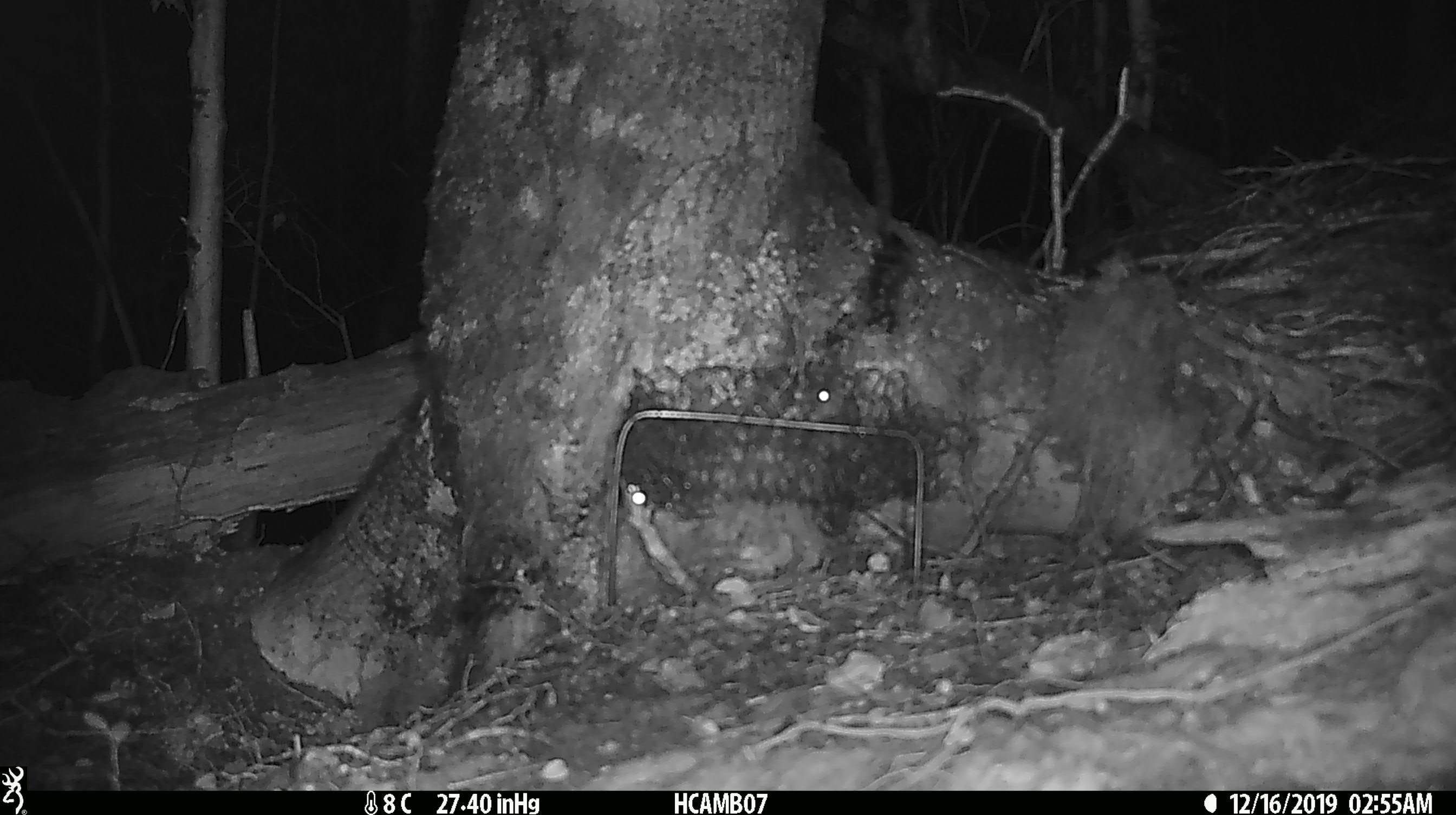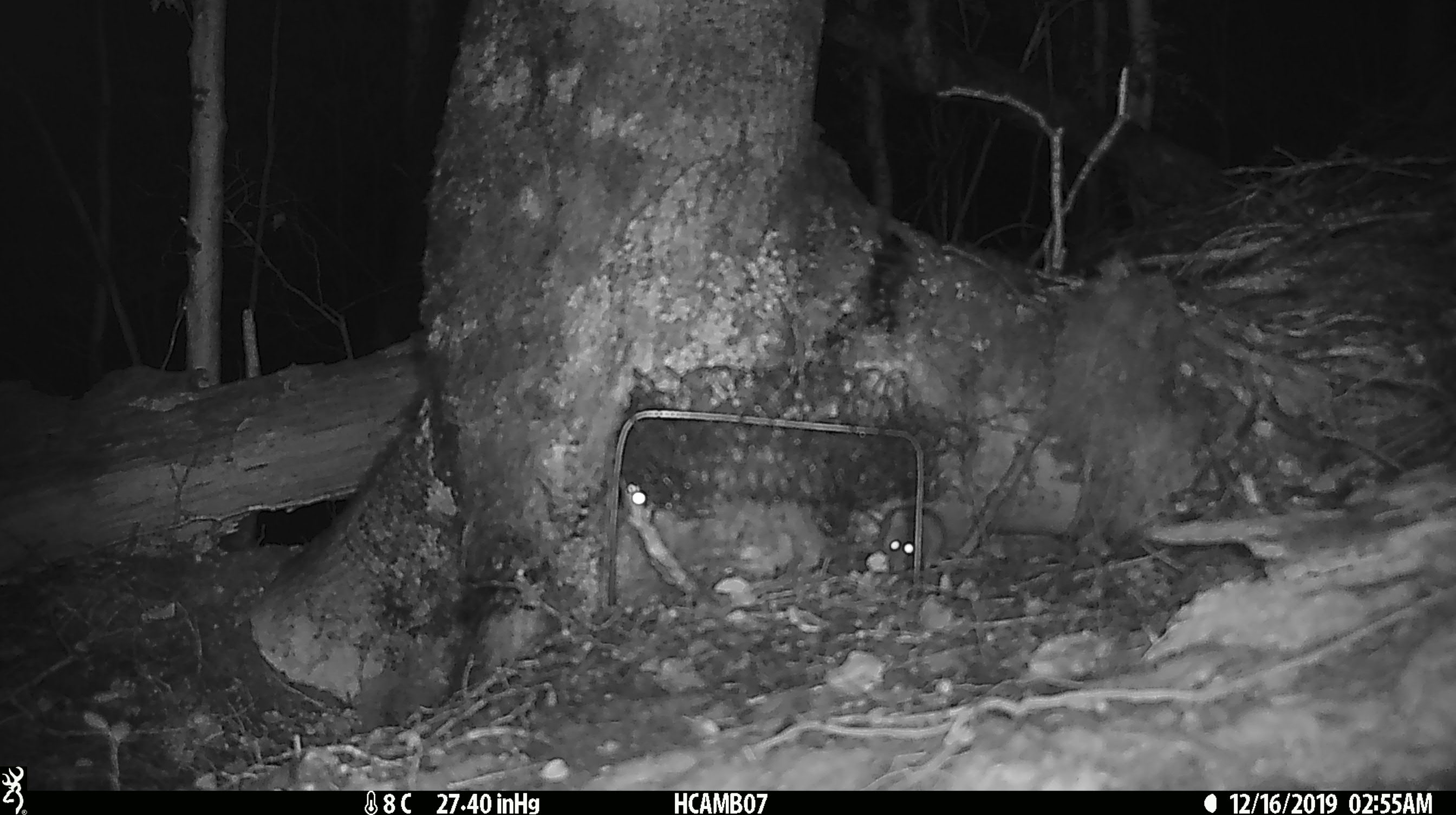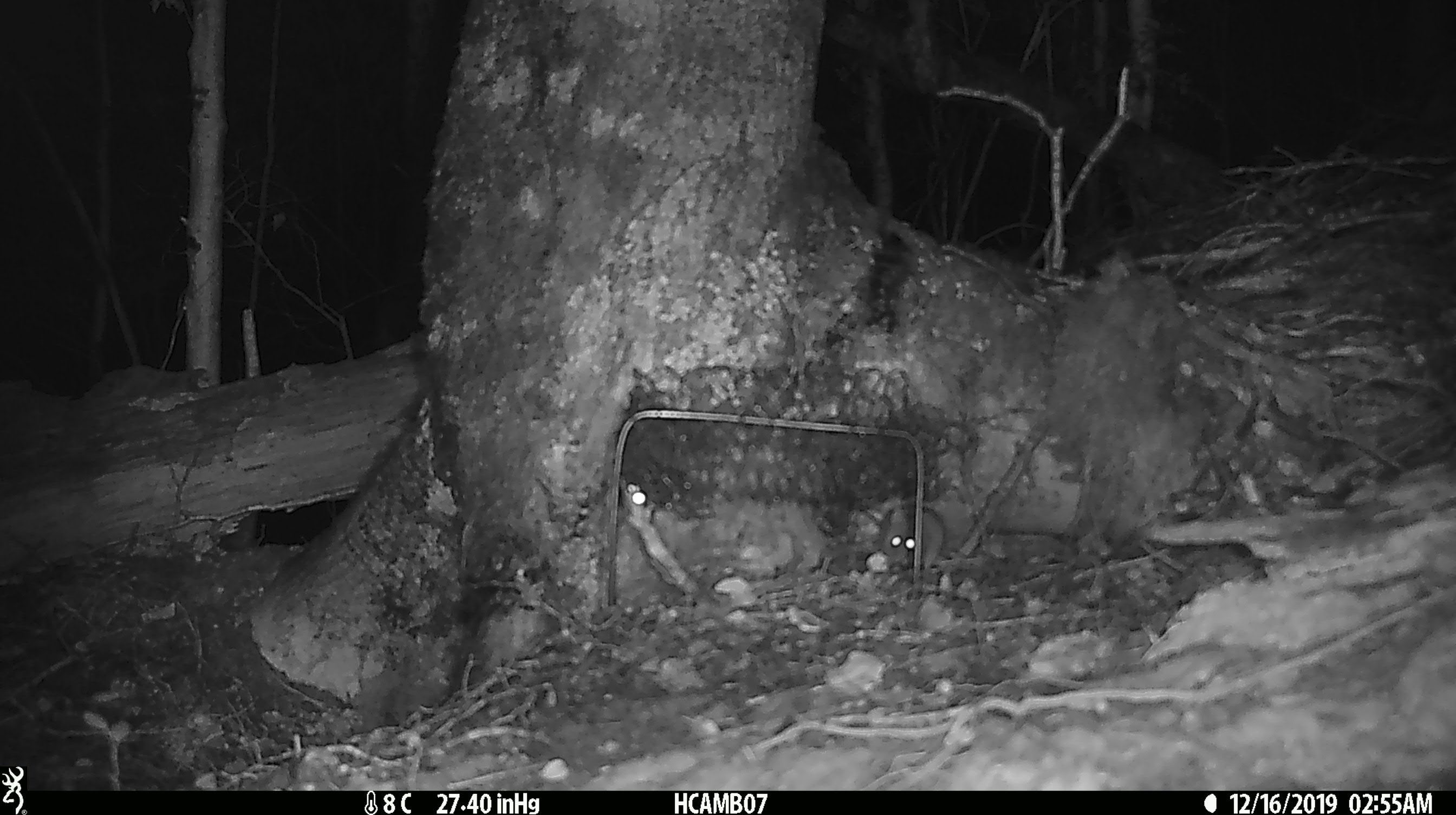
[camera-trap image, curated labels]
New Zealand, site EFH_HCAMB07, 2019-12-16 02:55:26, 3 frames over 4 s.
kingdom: Animalia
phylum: Chordata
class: Mammalia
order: Rodentia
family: Muridae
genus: Mus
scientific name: Mus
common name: mouse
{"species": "mouse (Mus)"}